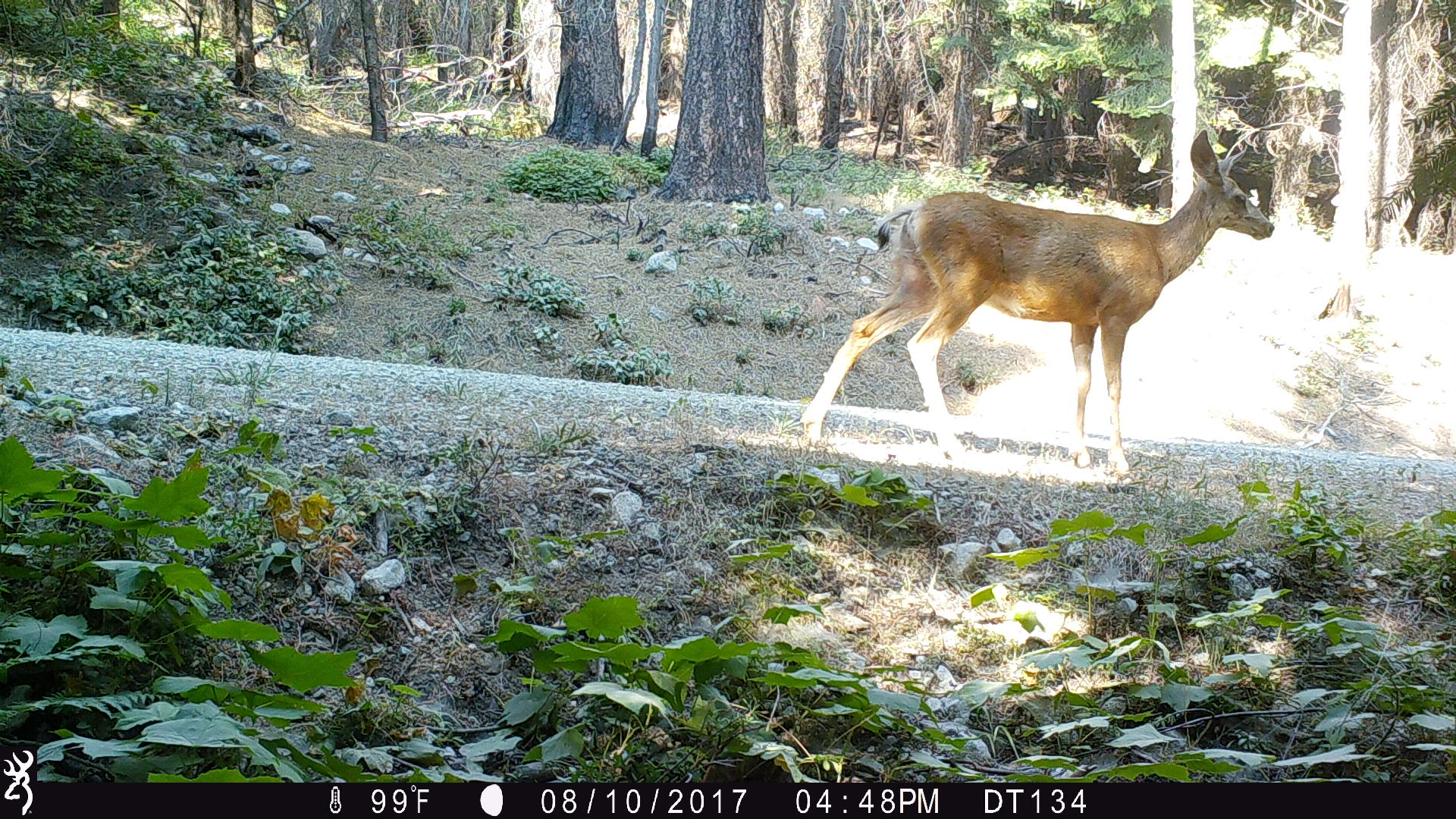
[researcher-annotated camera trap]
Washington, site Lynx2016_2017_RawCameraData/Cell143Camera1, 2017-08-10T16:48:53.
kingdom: Animalia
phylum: Chordata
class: Mammalia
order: Artiodactyla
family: Cervidae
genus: Odocoileus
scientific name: Odocoileus hemionus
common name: mule deer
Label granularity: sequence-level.